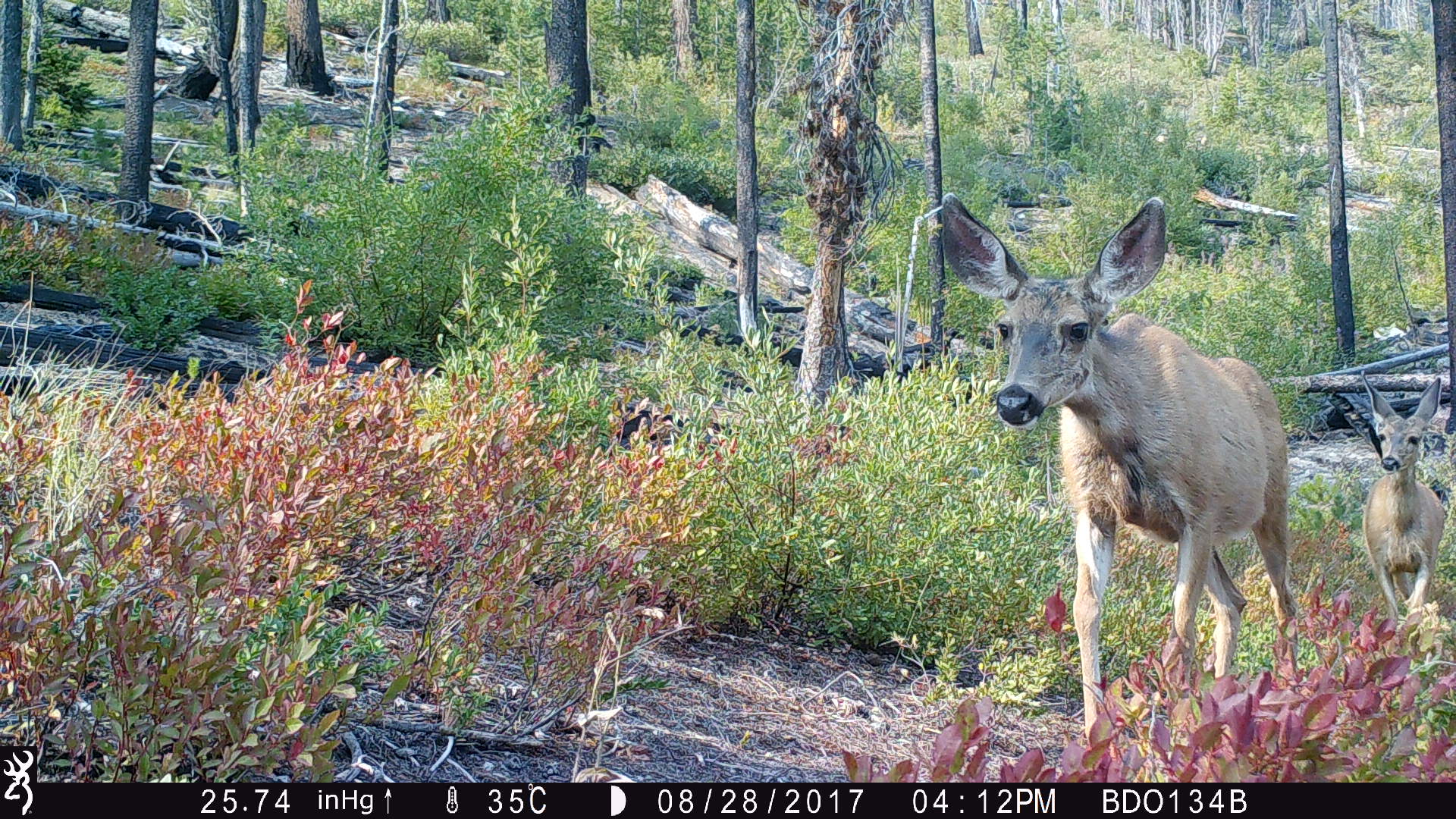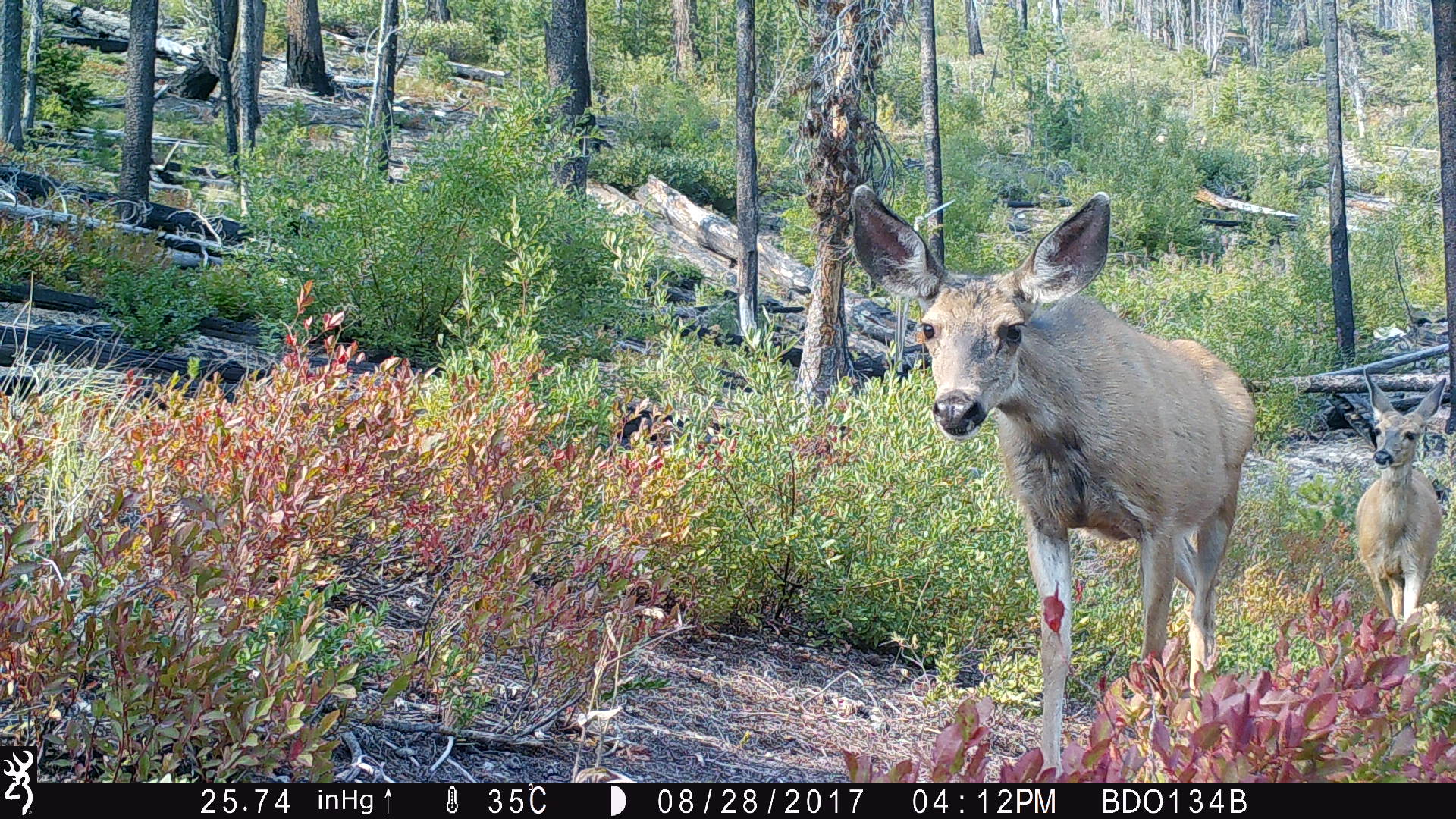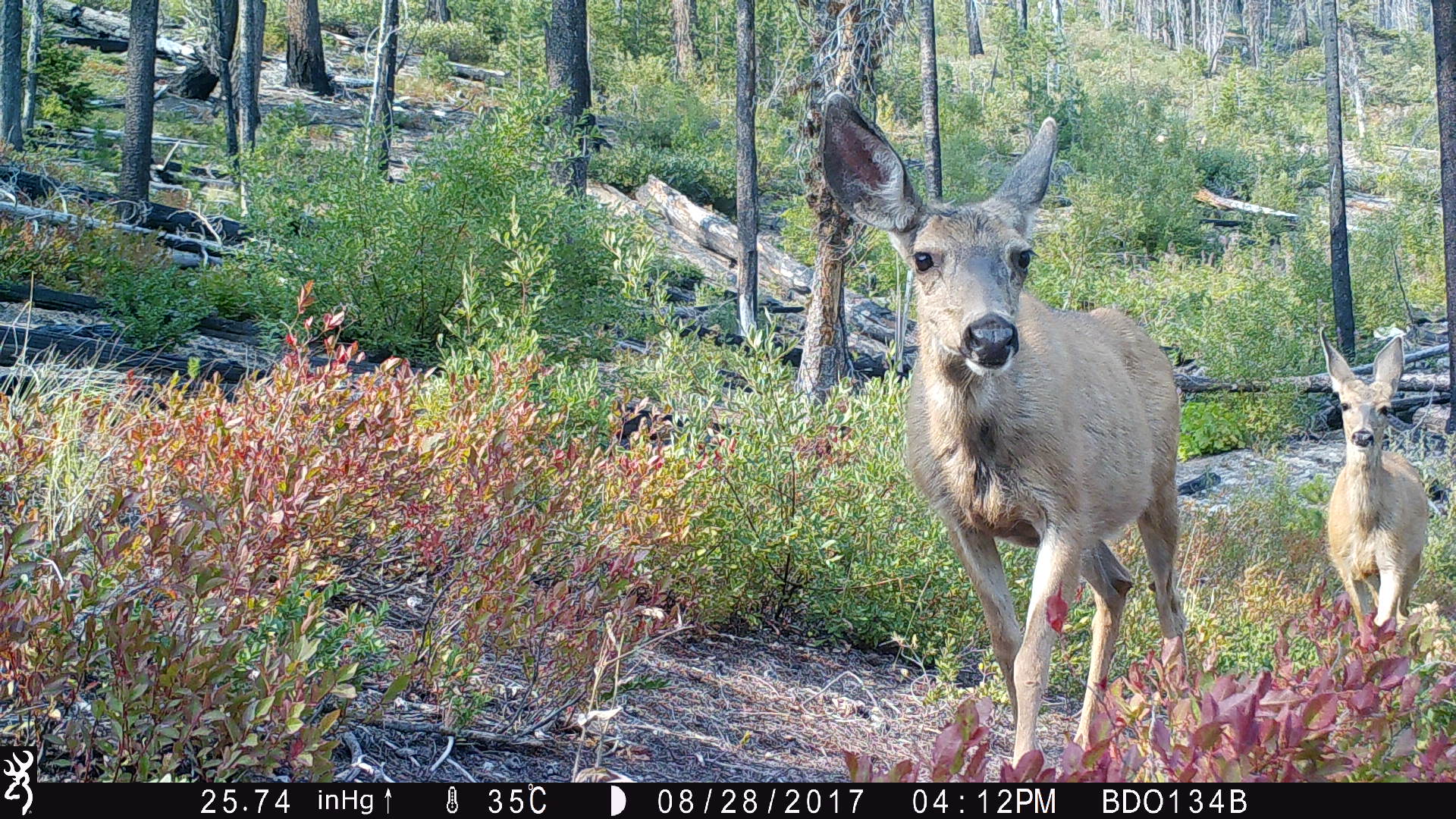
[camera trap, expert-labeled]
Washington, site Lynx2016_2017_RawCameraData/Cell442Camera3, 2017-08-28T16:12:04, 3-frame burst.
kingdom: Animalia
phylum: Chordata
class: Mammalia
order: Artiodactyla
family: Cervidae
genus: Odocoileus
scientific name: Odocoileus hemionus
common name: mule deer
Odocoileus hemionus (mule deer). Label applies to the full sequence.